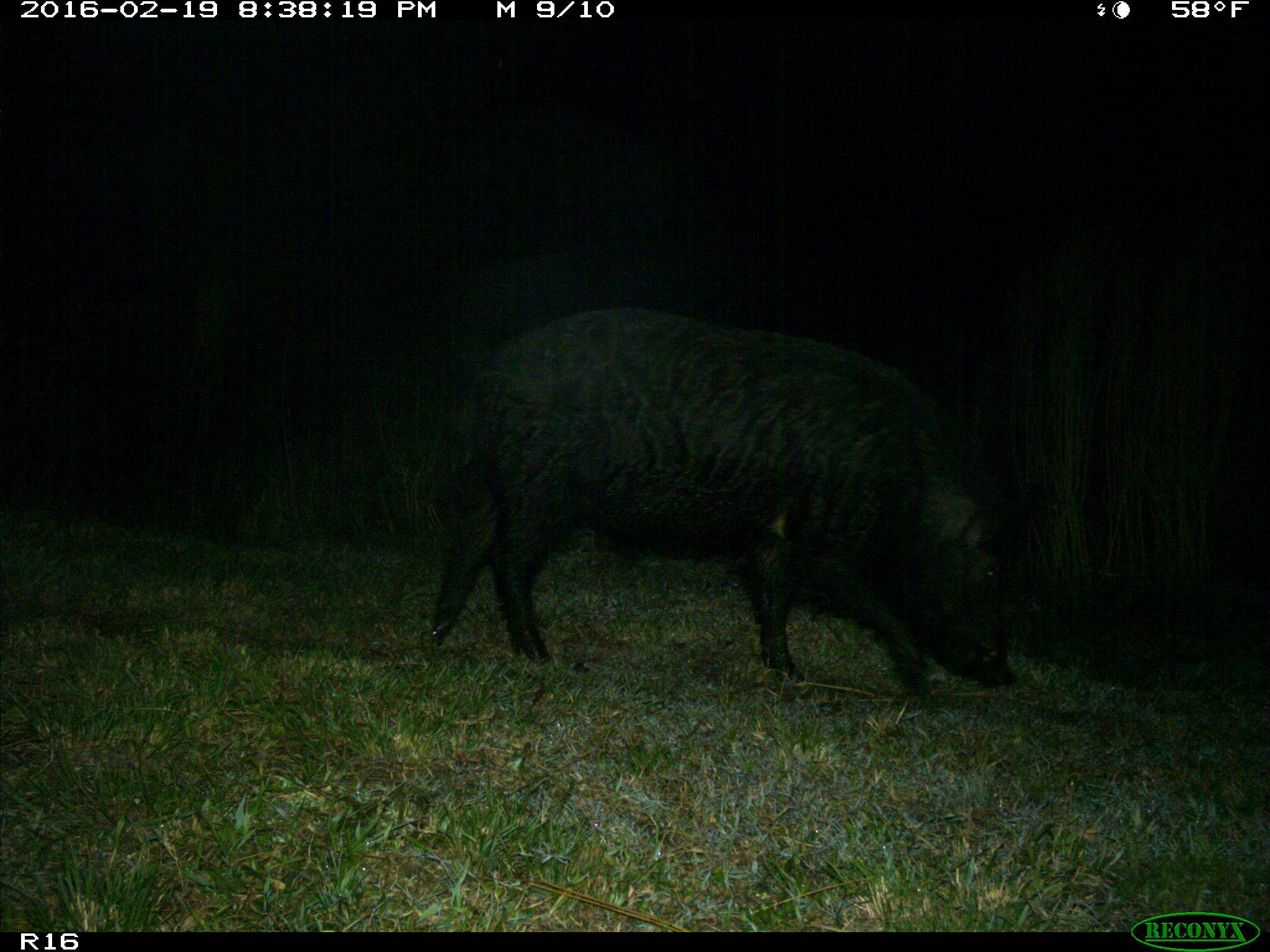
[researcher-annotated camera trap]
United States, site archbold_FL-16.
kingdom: Animalia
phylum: Chordata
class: Mammalia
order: Artiodactyla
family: Suidae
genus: Sus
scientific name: Sus scrofa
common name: wild boar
Sus scrofa (wild boar).